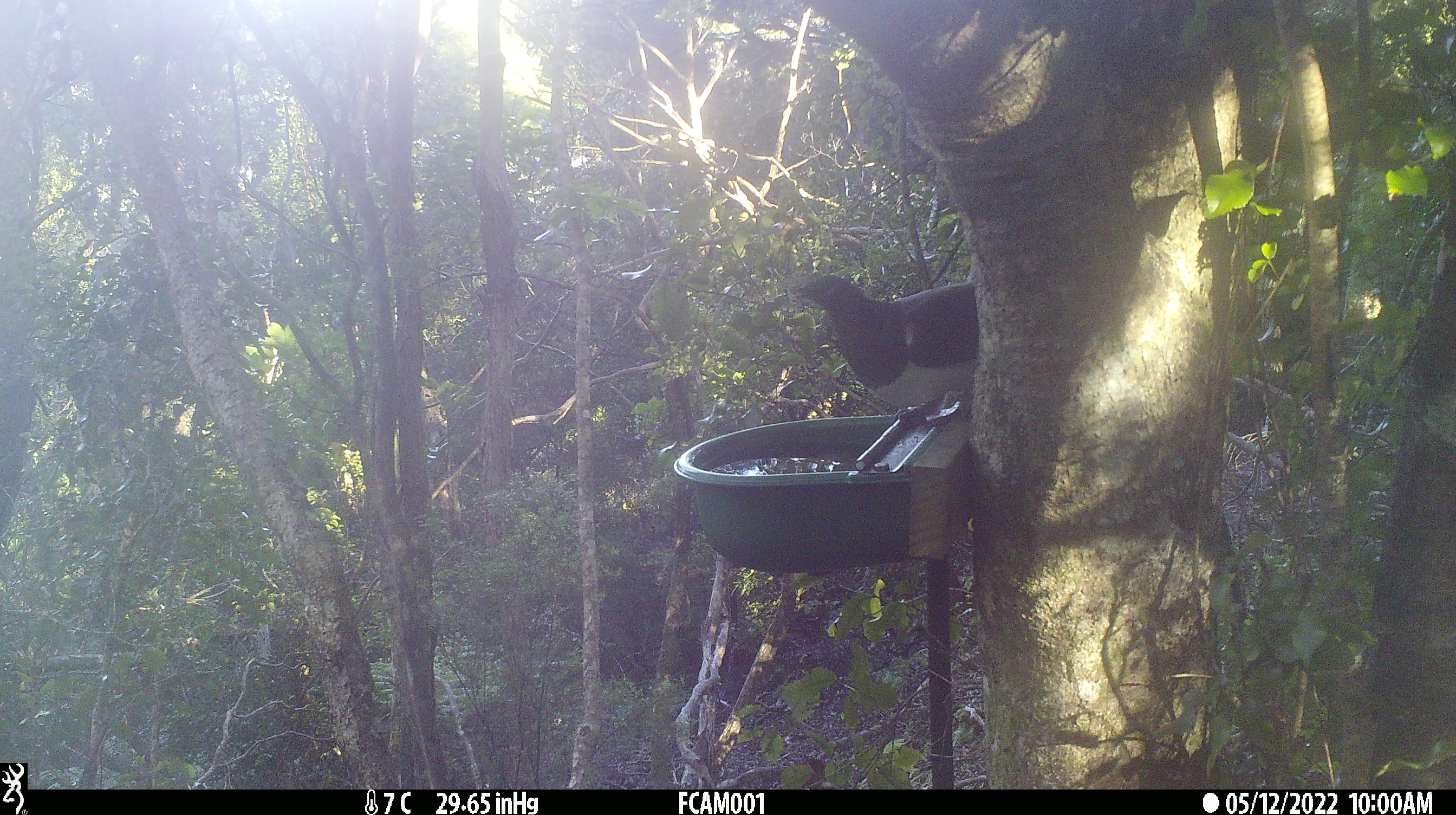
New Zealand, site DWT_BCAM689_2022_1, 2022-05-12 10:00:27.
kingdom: Animalia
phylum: Chordata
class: Aves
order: Columbiformes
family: Columbidae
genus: Hemiphaga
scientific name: Hemiphaga novaeseelandiae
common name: new zealand pigeon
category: kereru